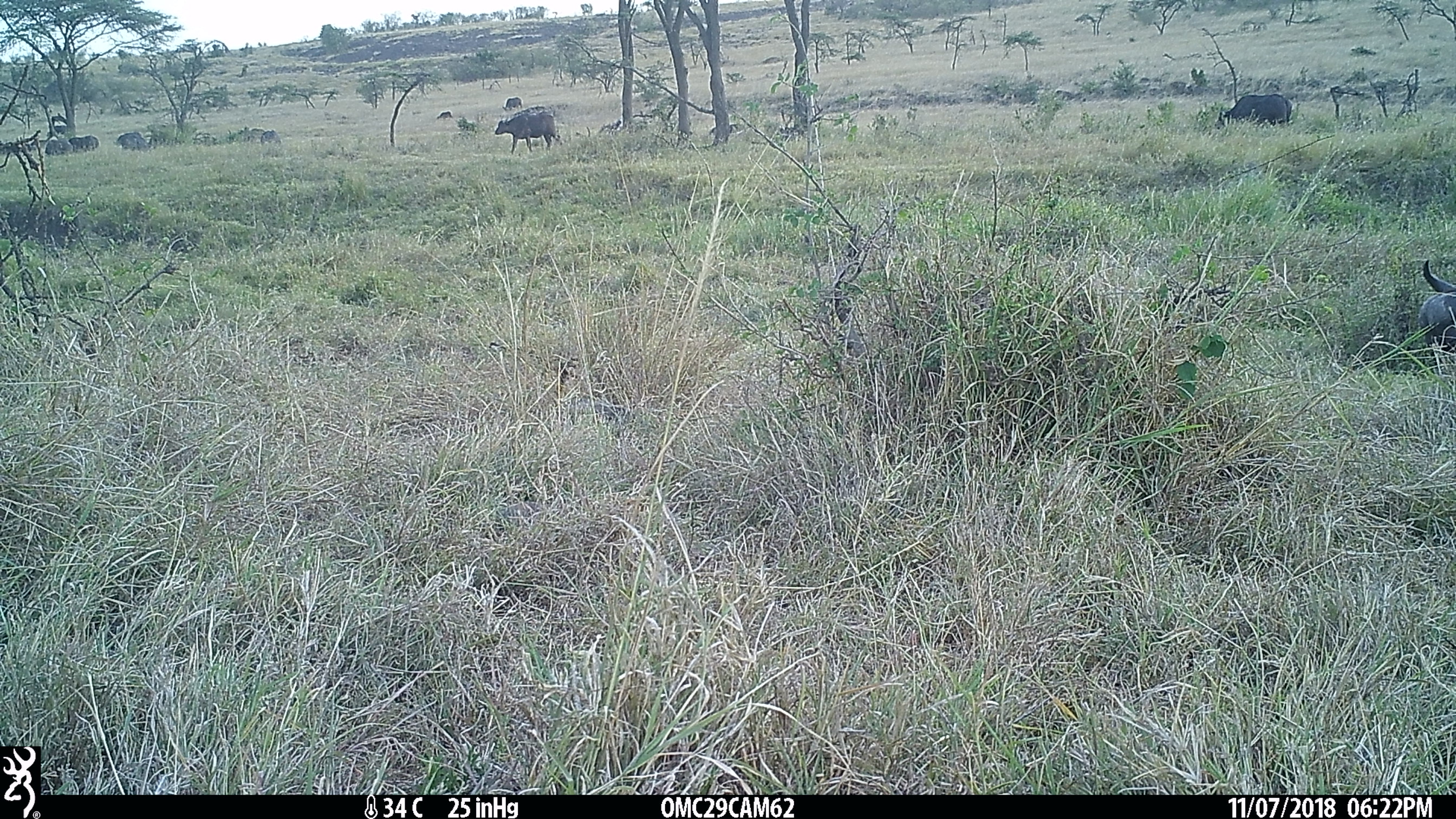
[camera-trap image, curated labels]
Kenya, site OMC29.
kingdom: Animalia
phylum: Chordata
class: Mammalia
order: Artiodactyla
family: Bovidae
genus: Syncerus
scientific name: Syncerus caffer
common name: buffalo